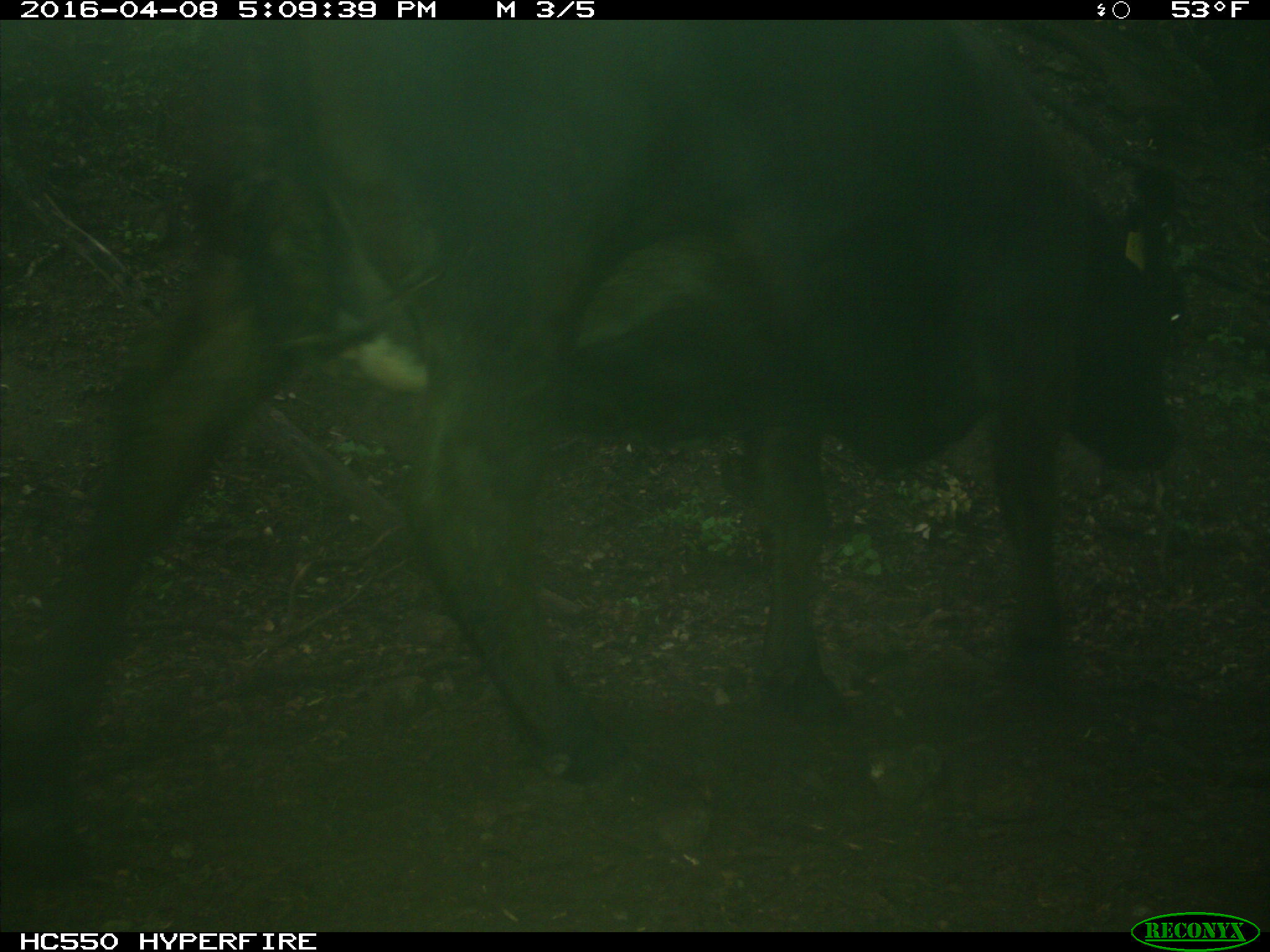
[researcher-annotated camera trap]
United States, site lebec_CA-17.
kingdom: Animalia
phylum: Chordata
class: Mammalia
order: Artiodactyla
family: Bovidae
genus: Bos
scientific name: Bos taurus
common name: domestic cow